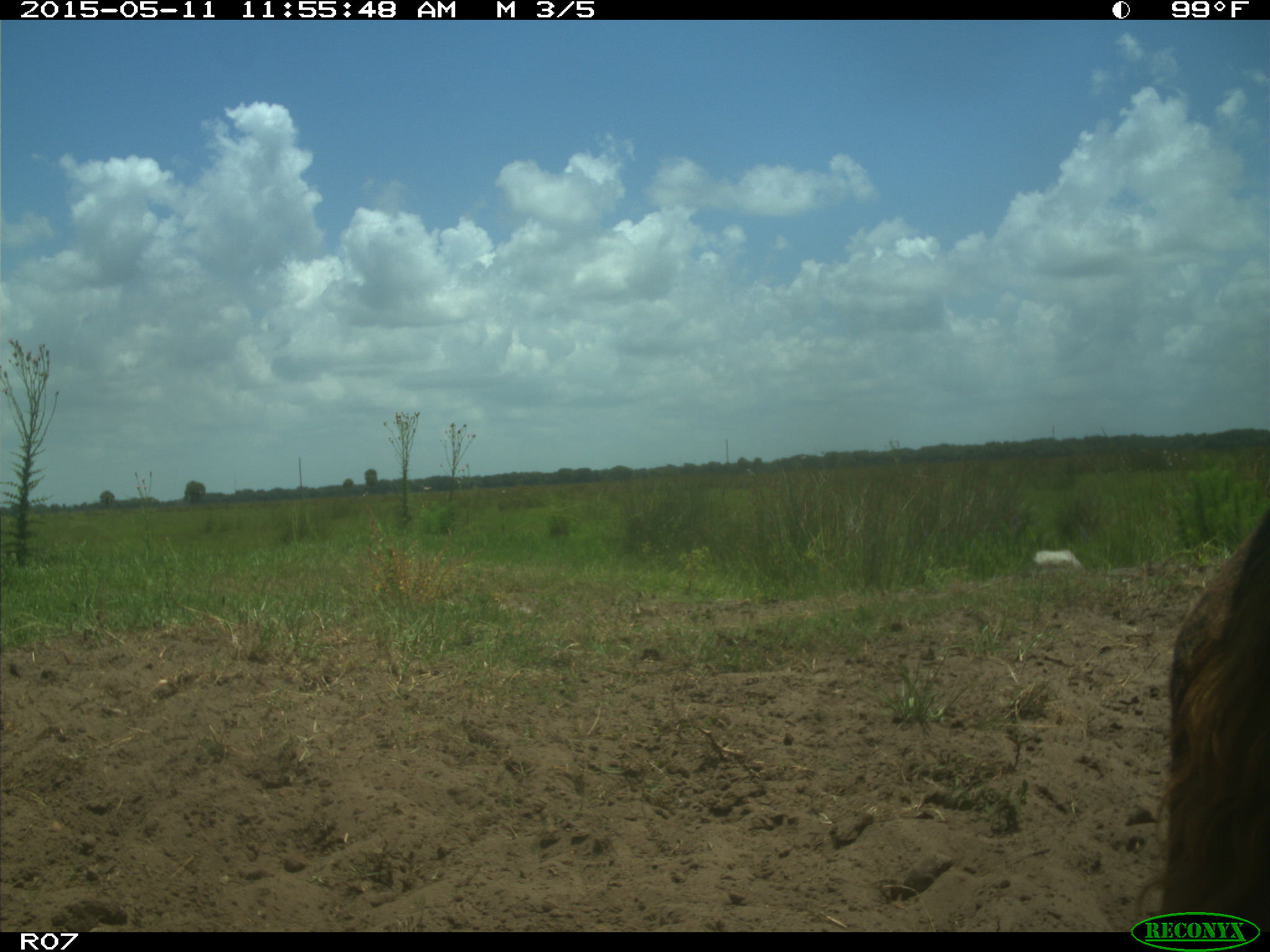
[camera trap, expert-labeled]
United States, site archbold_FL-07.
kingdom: Animalia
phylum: Chordata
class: Mammalia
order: Artiodactyla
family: Bovidae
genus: Bos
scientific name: Bos taurus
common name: domestic cow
Bos taurus (domestic cow).